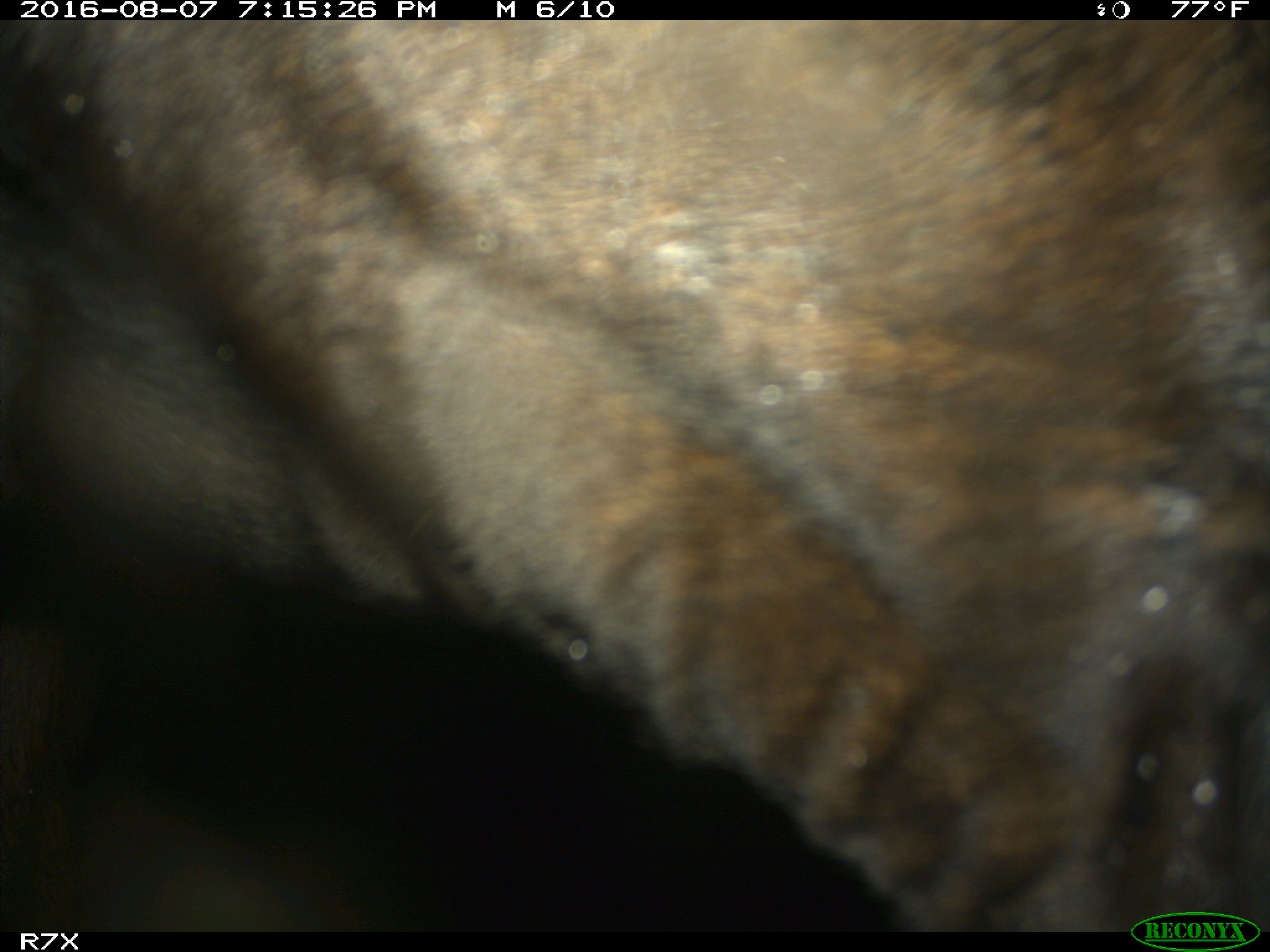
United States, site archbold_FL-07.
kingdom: Animalia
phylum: Chordata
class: Mammalia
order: Artiodactyla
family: Bovidae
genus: Bos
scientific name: Bos taurus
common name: domestic cow